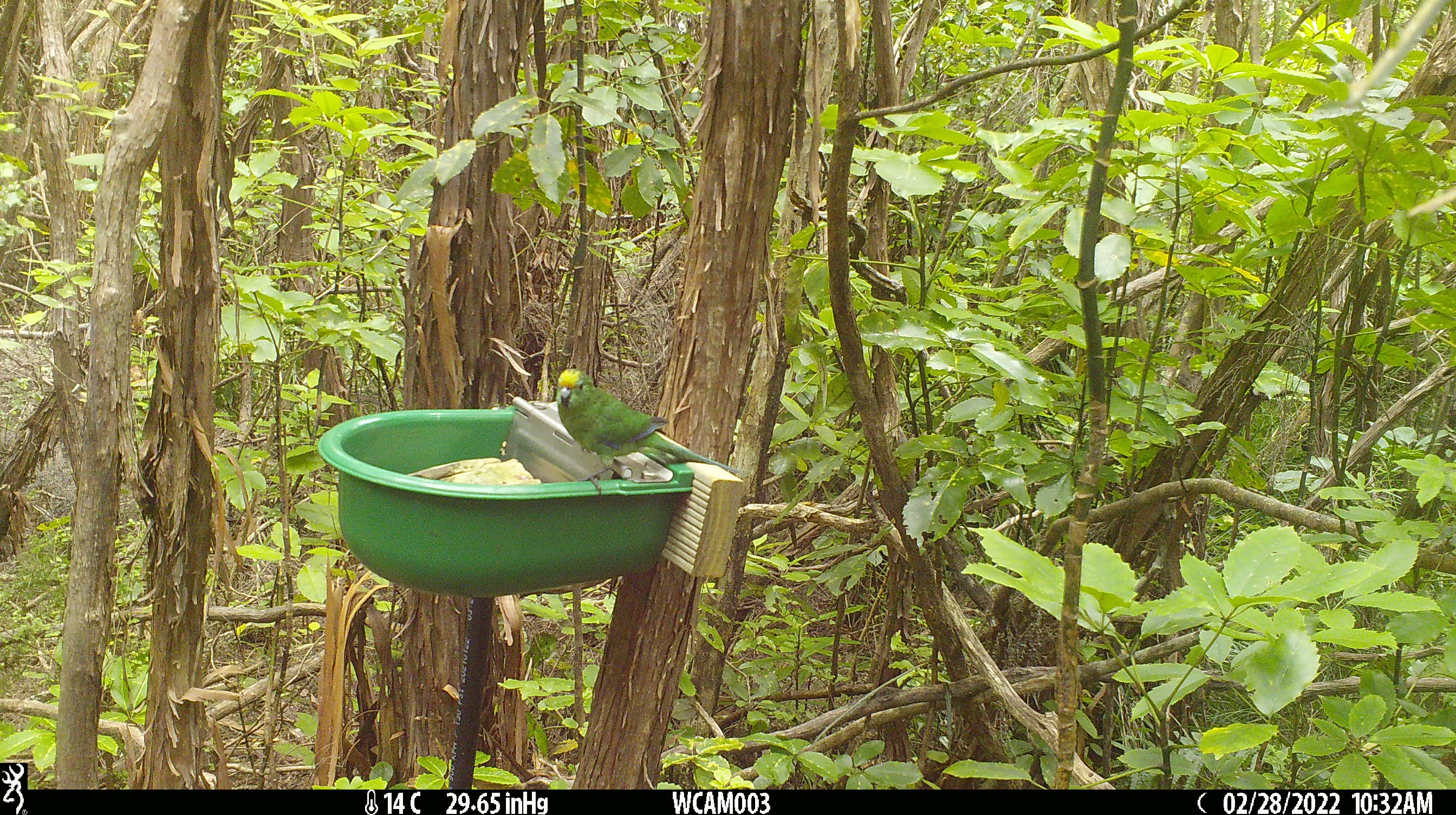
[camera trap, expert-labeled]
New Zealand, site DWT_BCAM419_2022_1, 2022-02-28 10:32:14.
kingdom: Animalia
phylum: Chordata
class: Aves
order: Psittaciformes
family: Psittaculidae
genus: Cyanoramphus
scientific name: Cyanoramphus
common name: parakeet